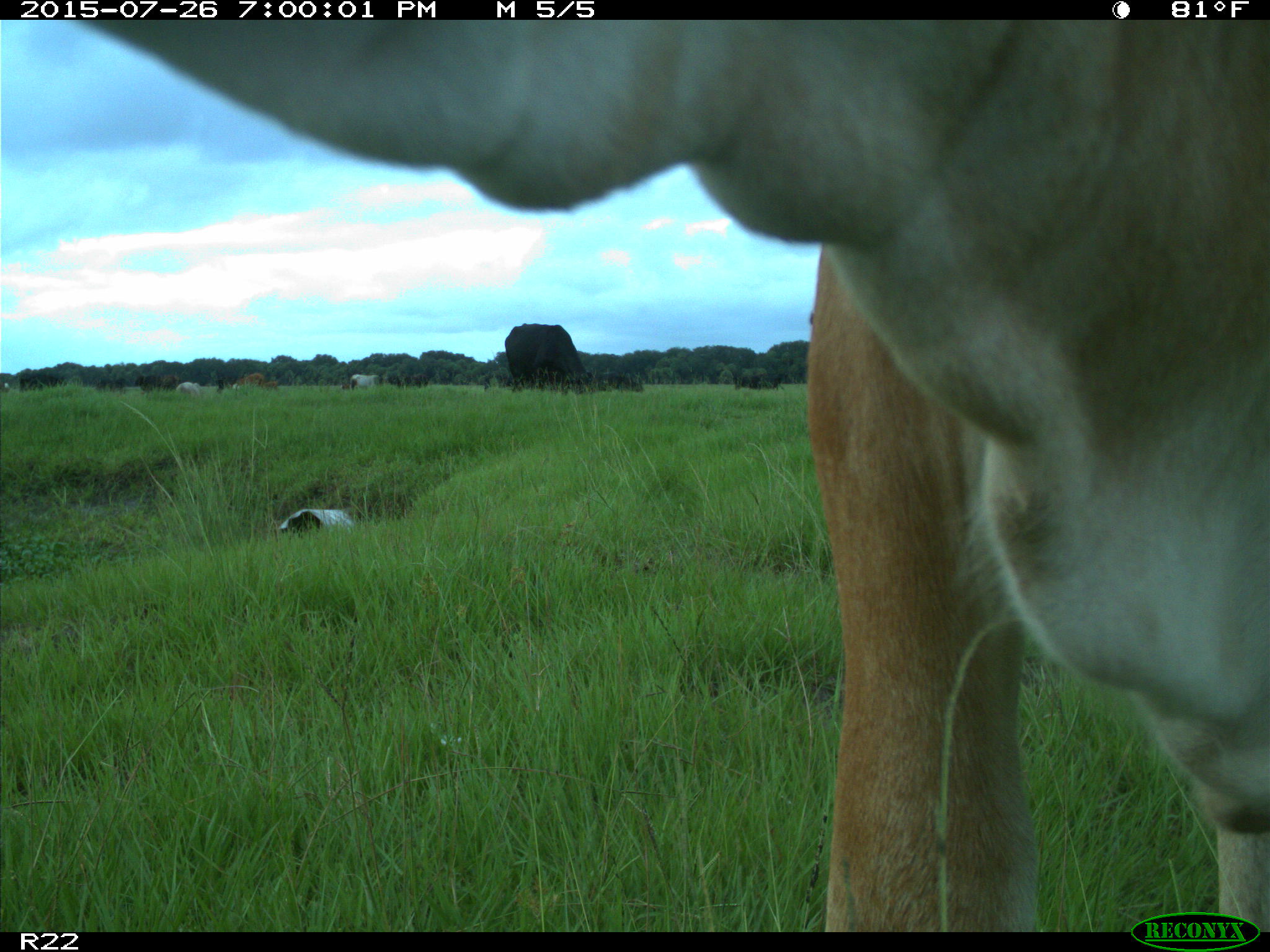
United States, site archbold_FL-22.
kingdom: Animalia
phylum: Chordata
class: Mammalia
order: Artiodactyla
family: Bovidae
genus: Bos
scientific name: Bos taurus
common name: domestic cow